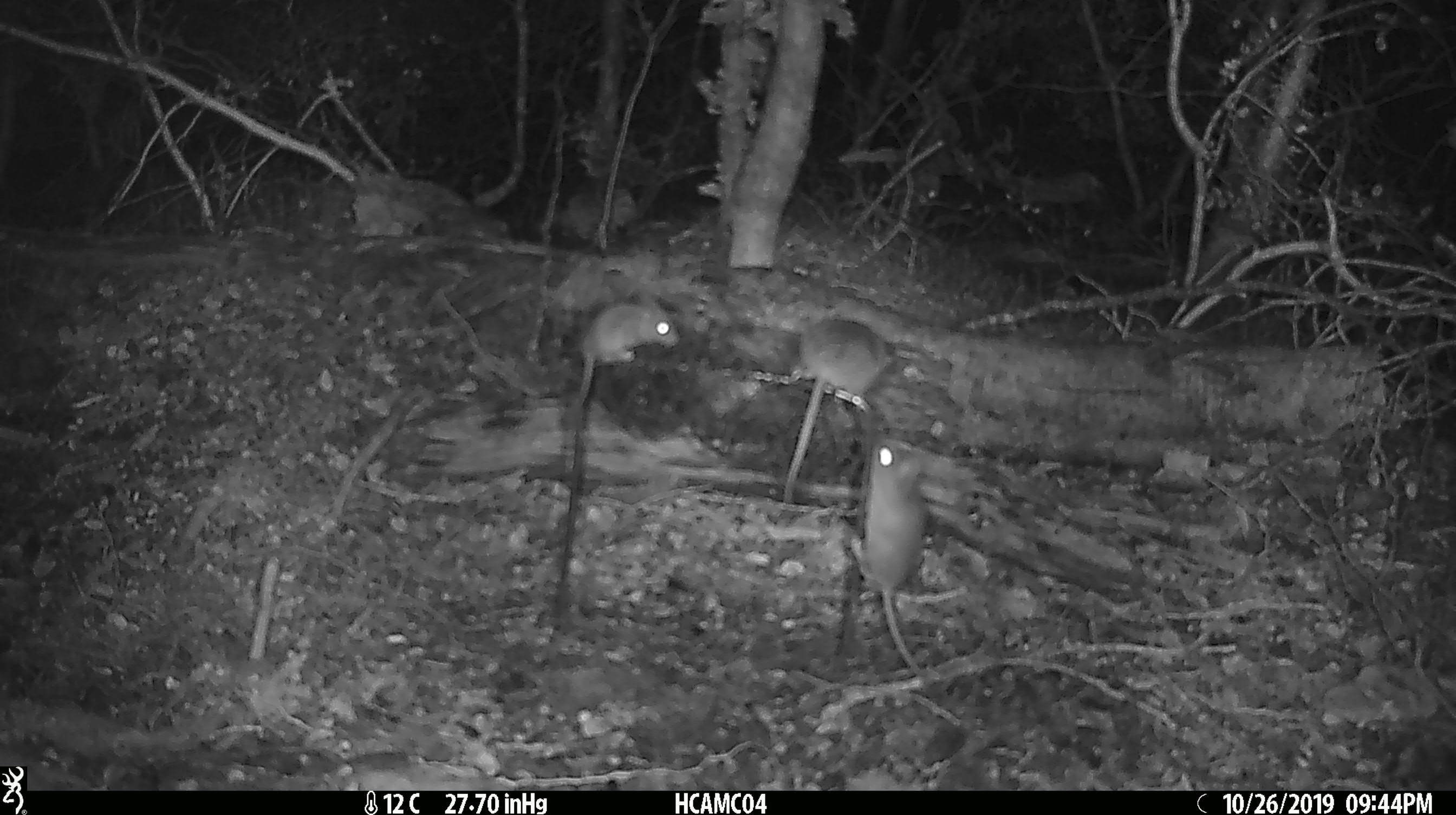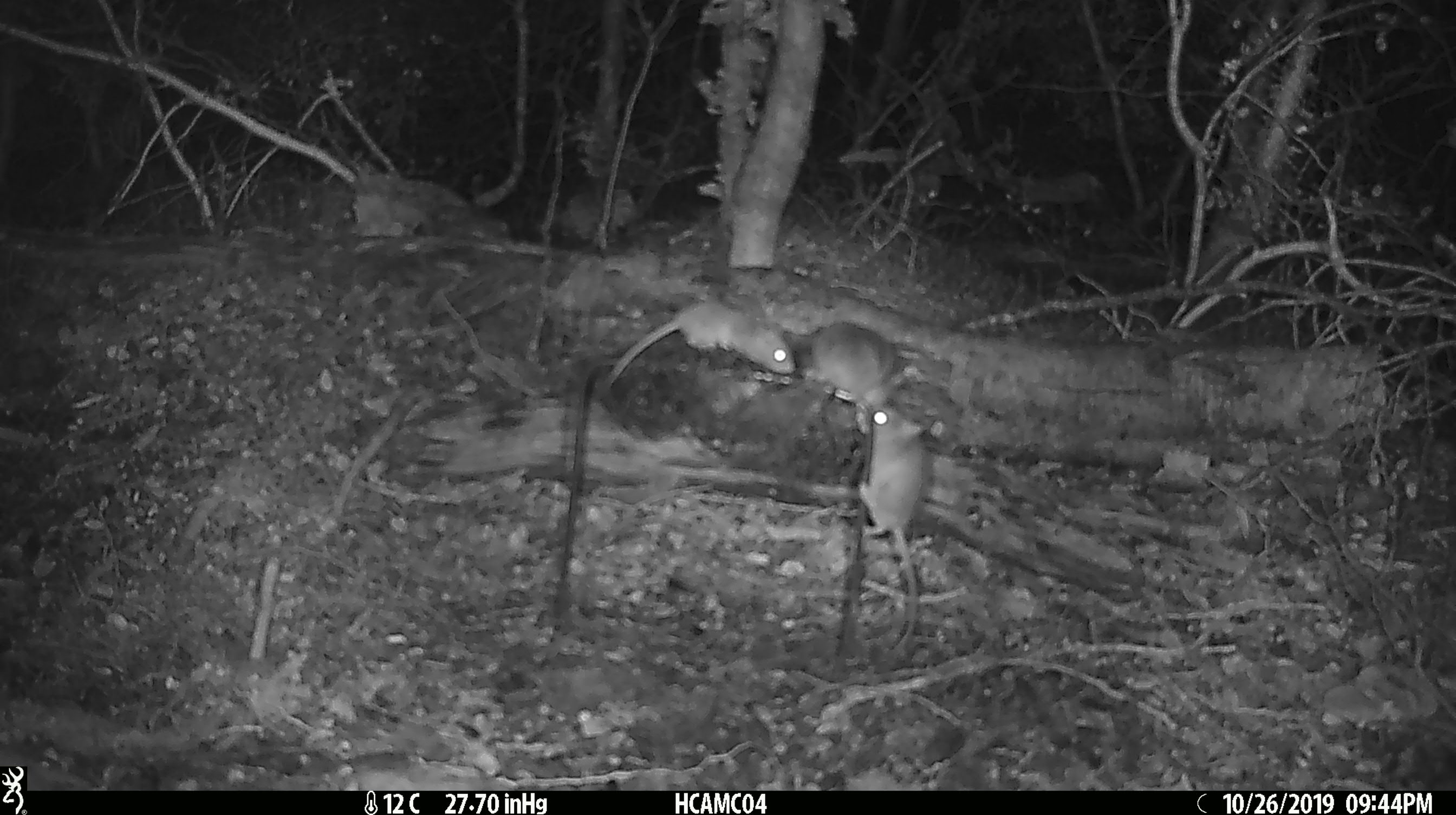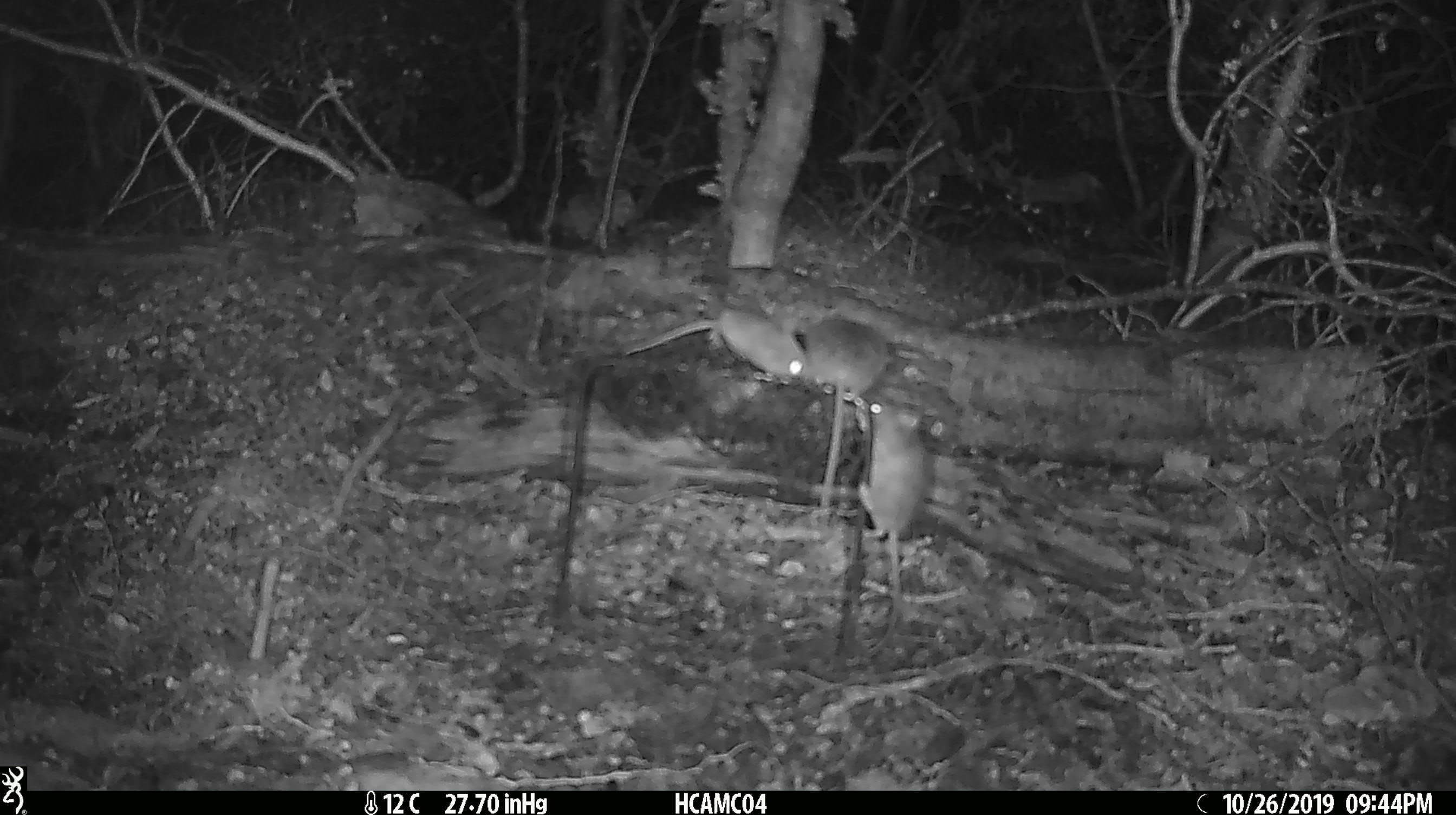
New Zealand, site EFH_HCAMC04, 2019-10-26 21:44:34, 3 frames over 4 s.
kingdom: Animalia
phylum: Chordata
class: Mammalia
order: Rodentia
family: Muridae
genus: Mus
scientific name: Mus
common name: mouse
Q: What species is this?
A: Mouse (Mus).